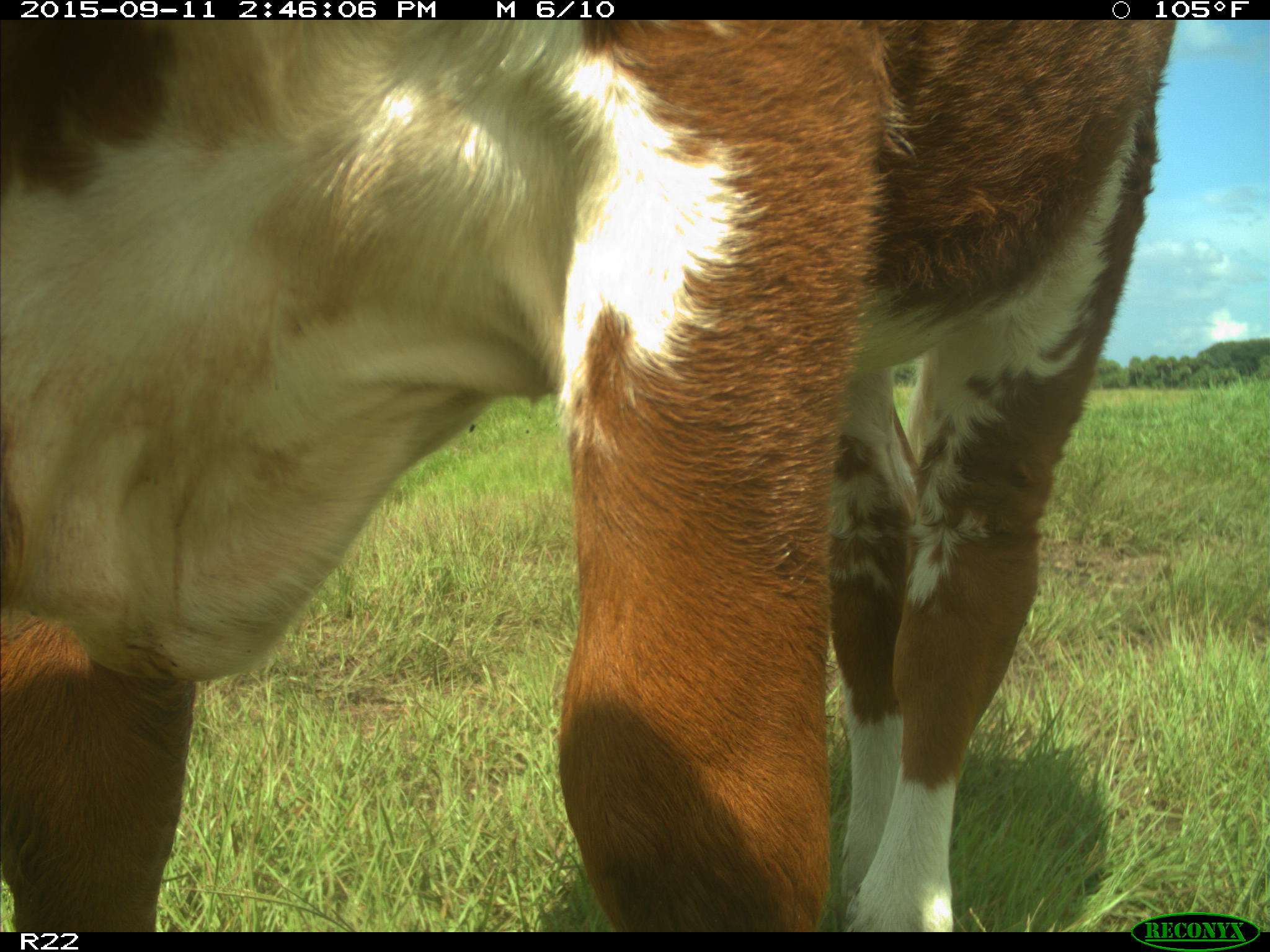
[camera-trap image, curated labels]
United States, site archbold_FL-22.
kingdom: Animalia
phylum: Chordata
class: Mammalia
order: Artiodactyla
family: Bovidae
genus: Bos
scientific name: Bos taurus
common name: domestic cow